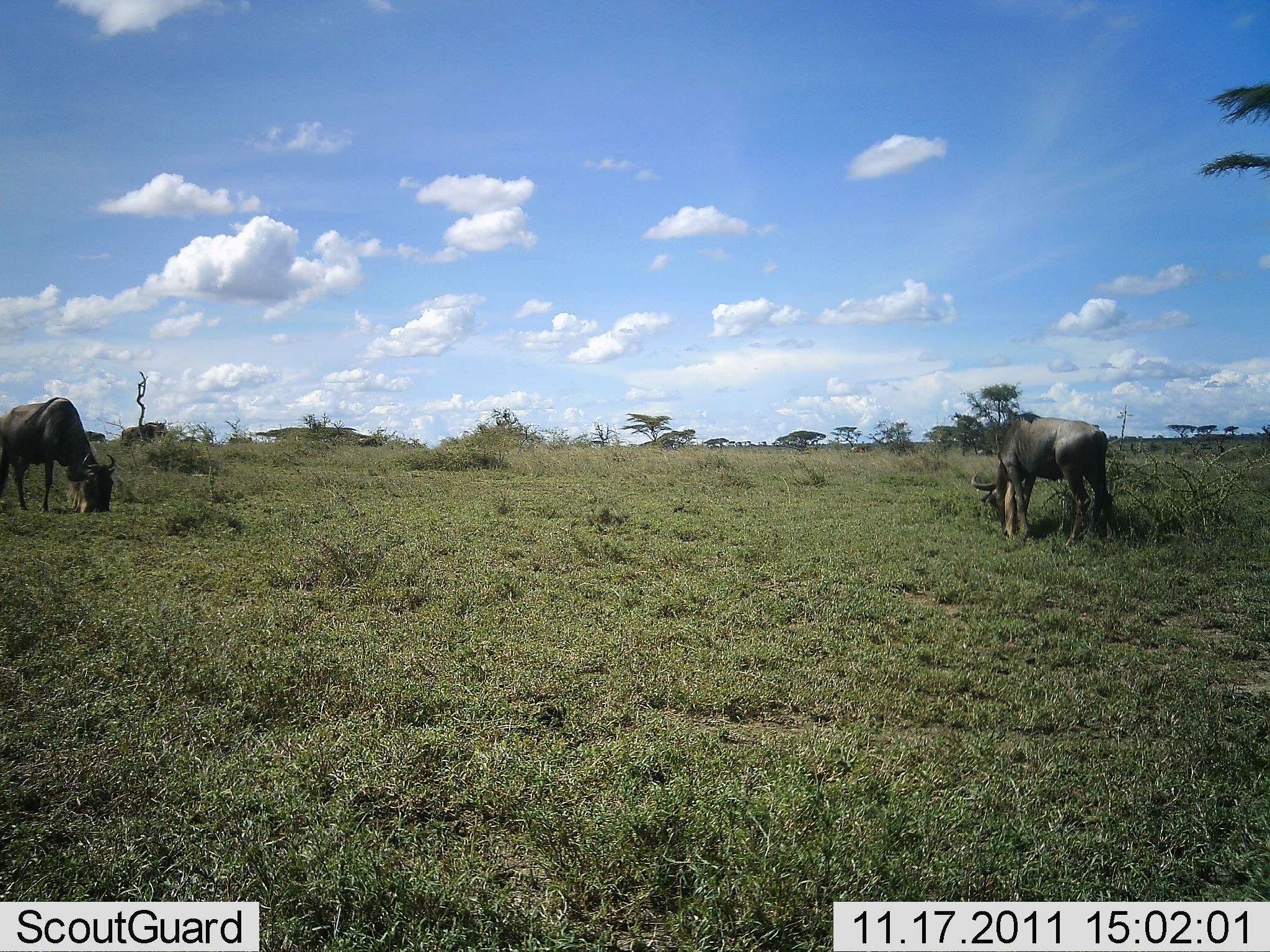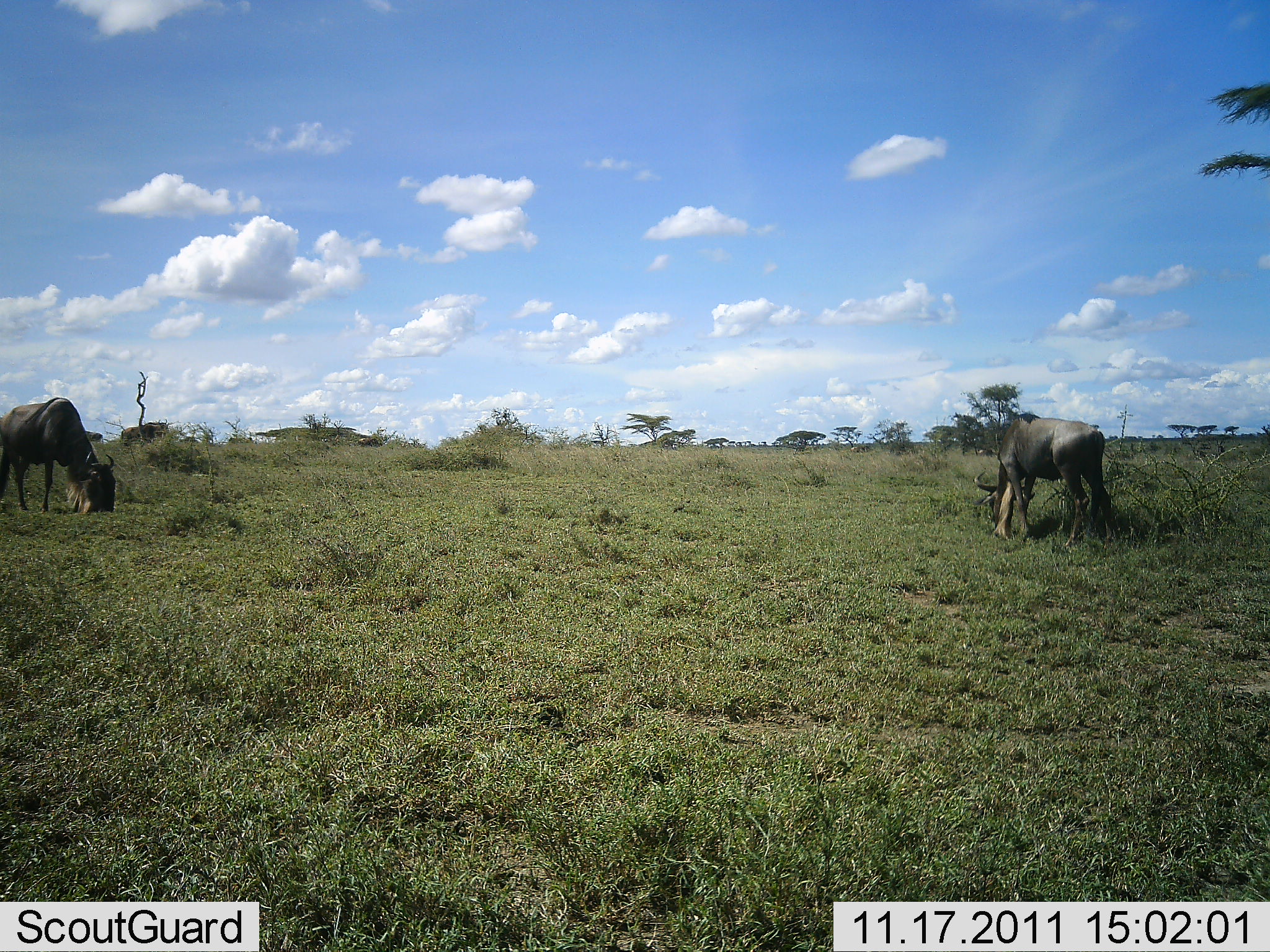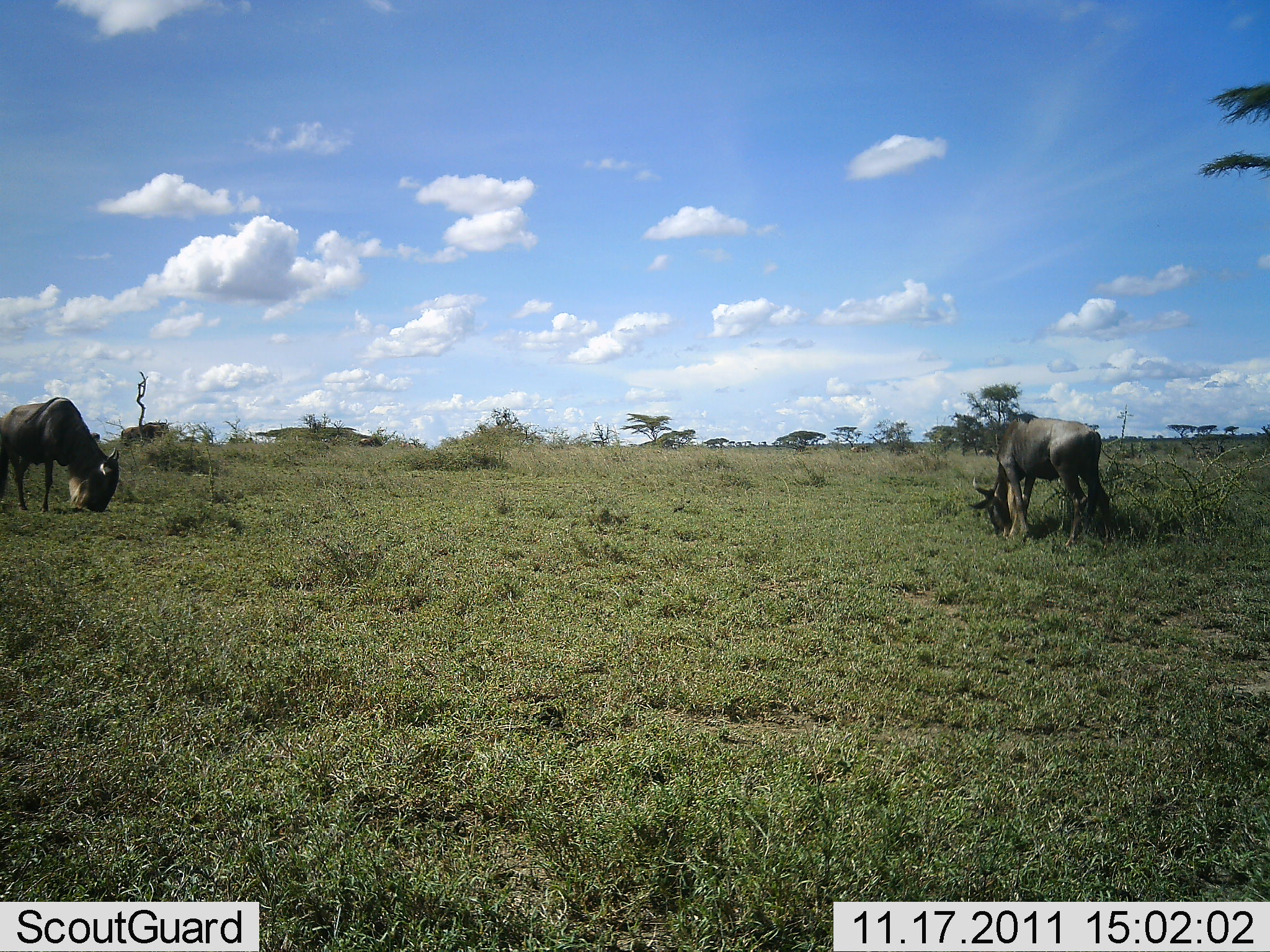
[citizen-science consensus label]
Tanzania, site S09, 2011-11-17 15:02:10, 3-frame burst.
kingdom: Animalia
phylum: Chordata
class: Mammalia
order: Artiodactyla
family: Bovidae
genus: Connochaetes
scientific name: Connochaetes taurinus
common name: blue wildebeest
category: wildebeest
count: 2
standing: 31%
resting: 0%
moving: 0%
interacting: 0%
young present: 0%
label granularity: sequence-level